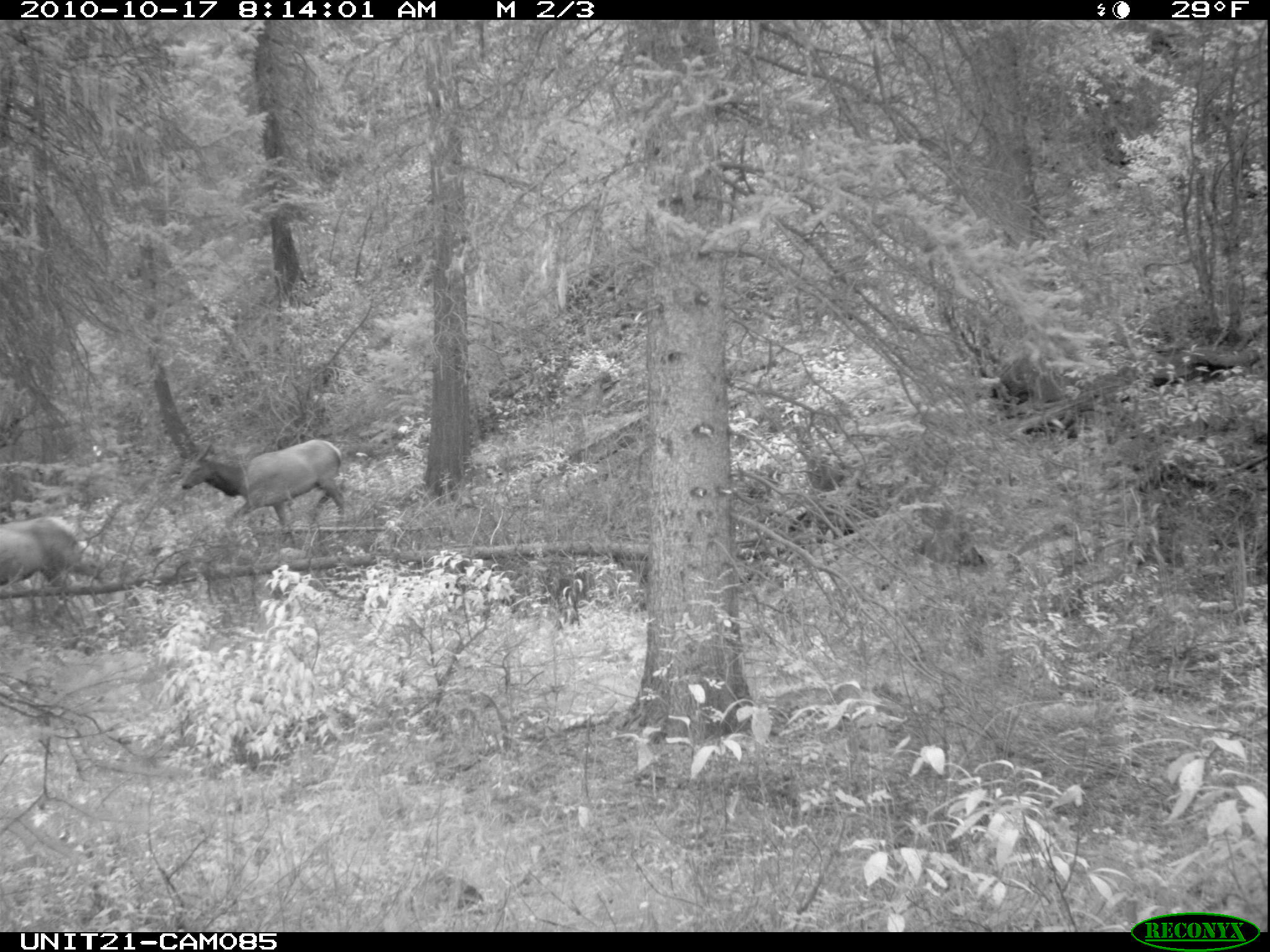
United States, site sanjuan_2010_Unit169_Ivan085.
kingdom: Animalia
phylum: Chordata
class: Mammalia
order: Artiodactyla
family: Cervidae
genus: Cervus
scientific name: Cervus elaphus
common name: red deer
Cervus elaphus (red deer).